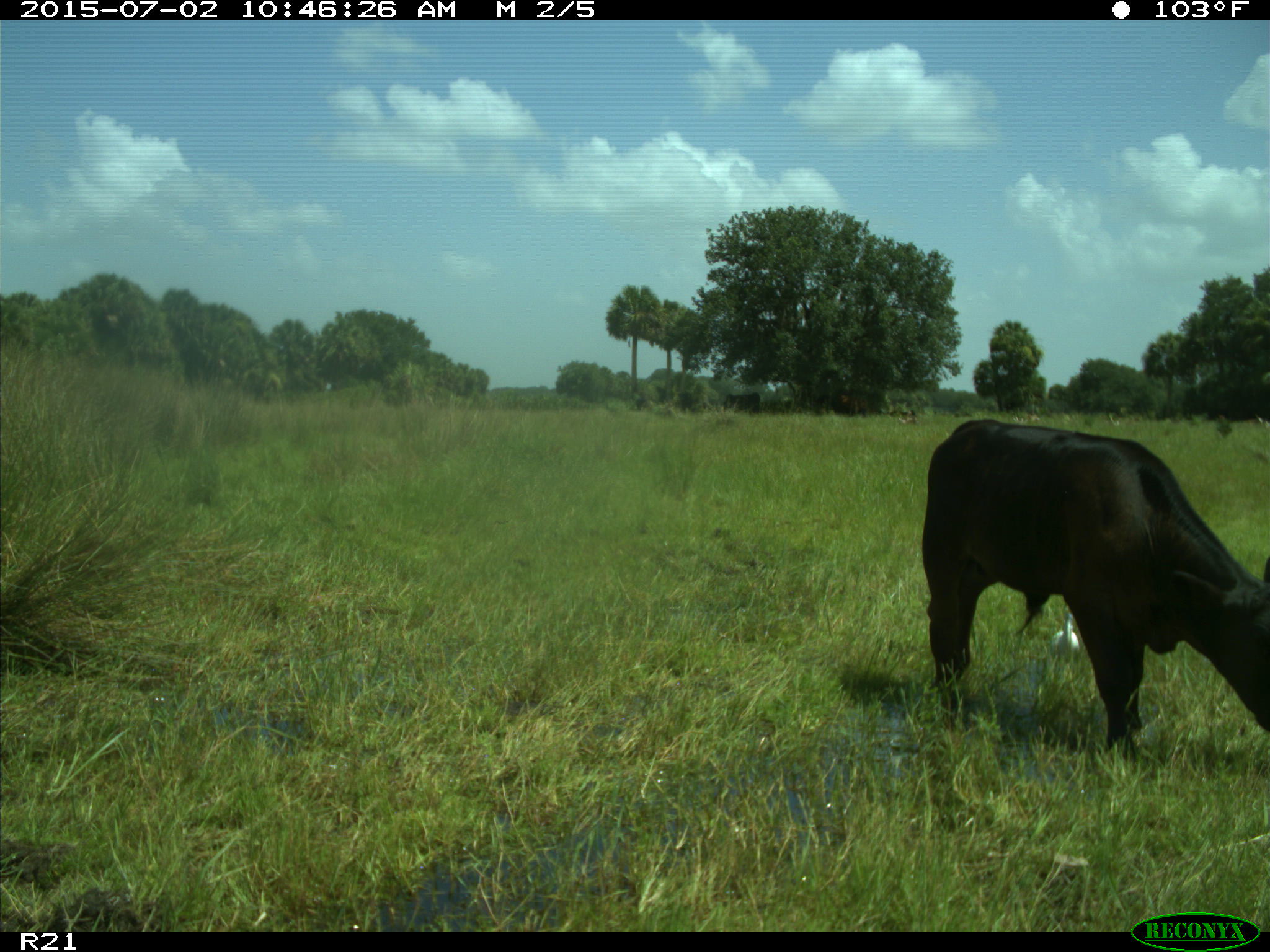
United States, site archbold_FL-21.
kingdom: Animalia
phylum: Chordata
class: Mammalia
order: Artiodactyla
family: Bovidae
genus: Bos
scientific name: Bos taurus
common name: domestic cow